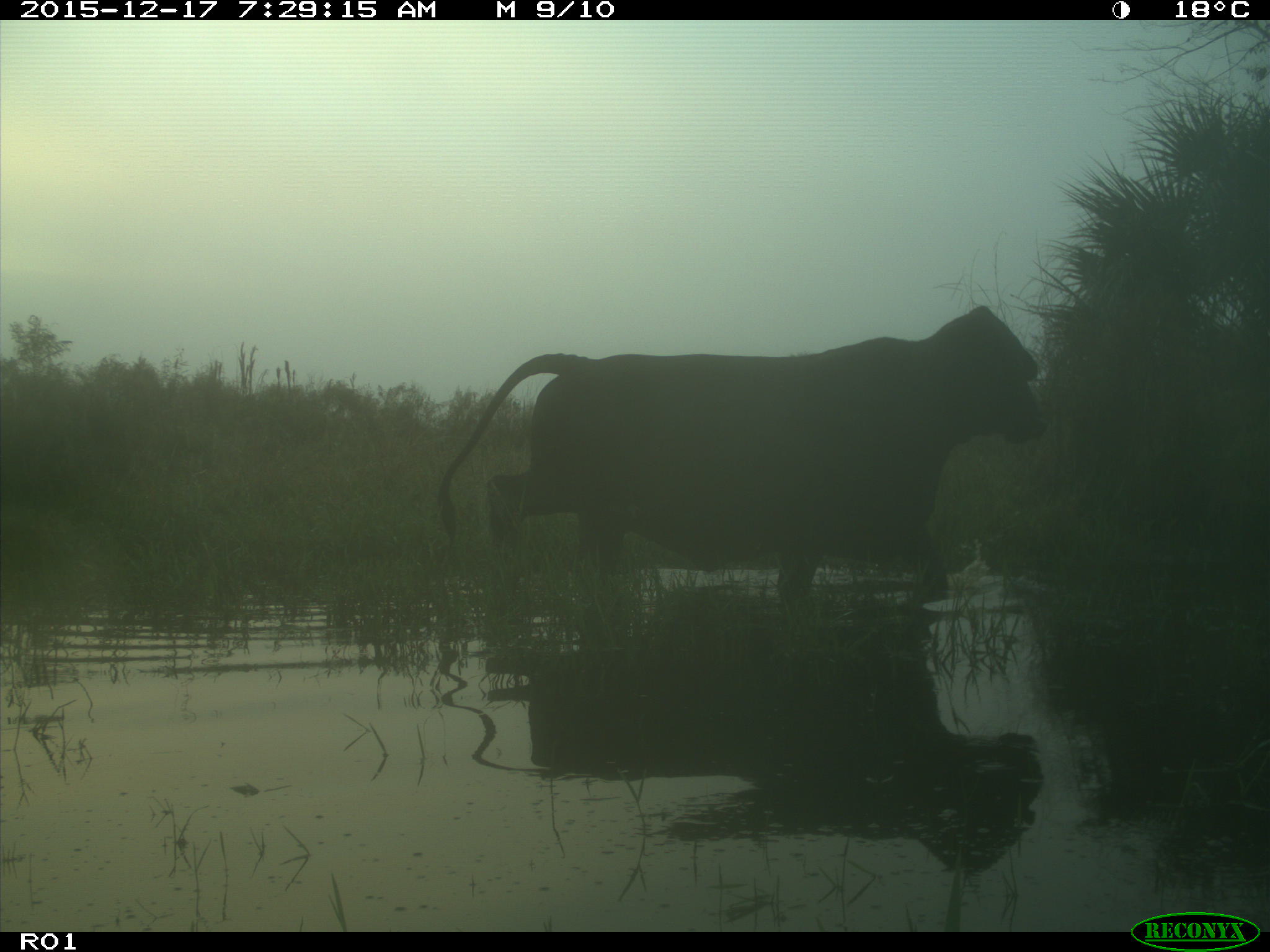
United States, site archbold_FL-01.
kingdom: Animalia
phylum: Chordata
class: Mammalia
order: Artiodactyla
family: Bovidae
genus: Bos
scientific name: Bos taurus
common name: domestic cow